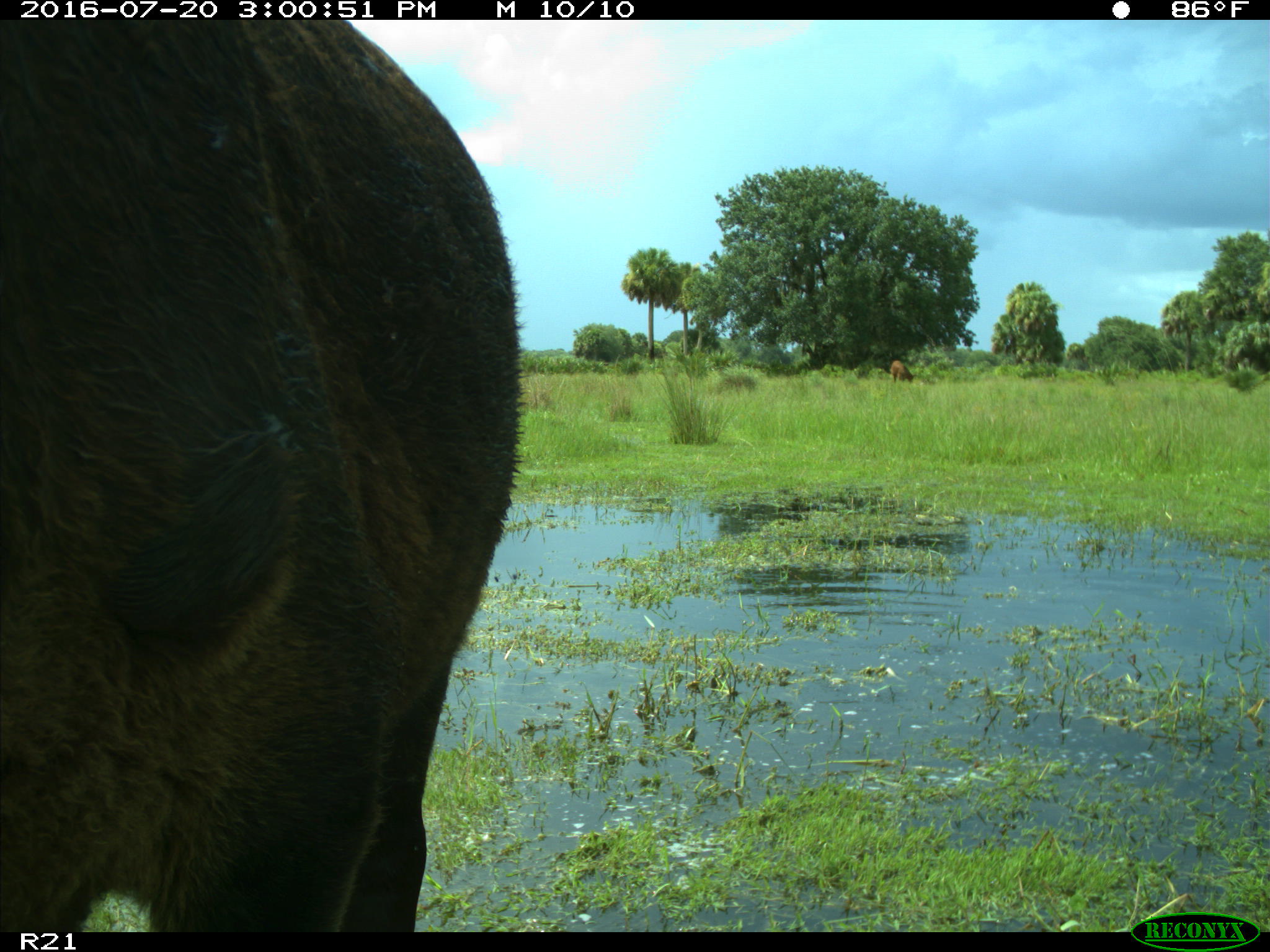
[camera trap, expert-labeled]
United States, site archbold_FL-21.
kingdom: Animalia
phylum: Chordata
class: Mammalia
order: Artiodactyla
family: Bovidae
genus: Bos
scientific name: Bos taurus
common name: domestic cow